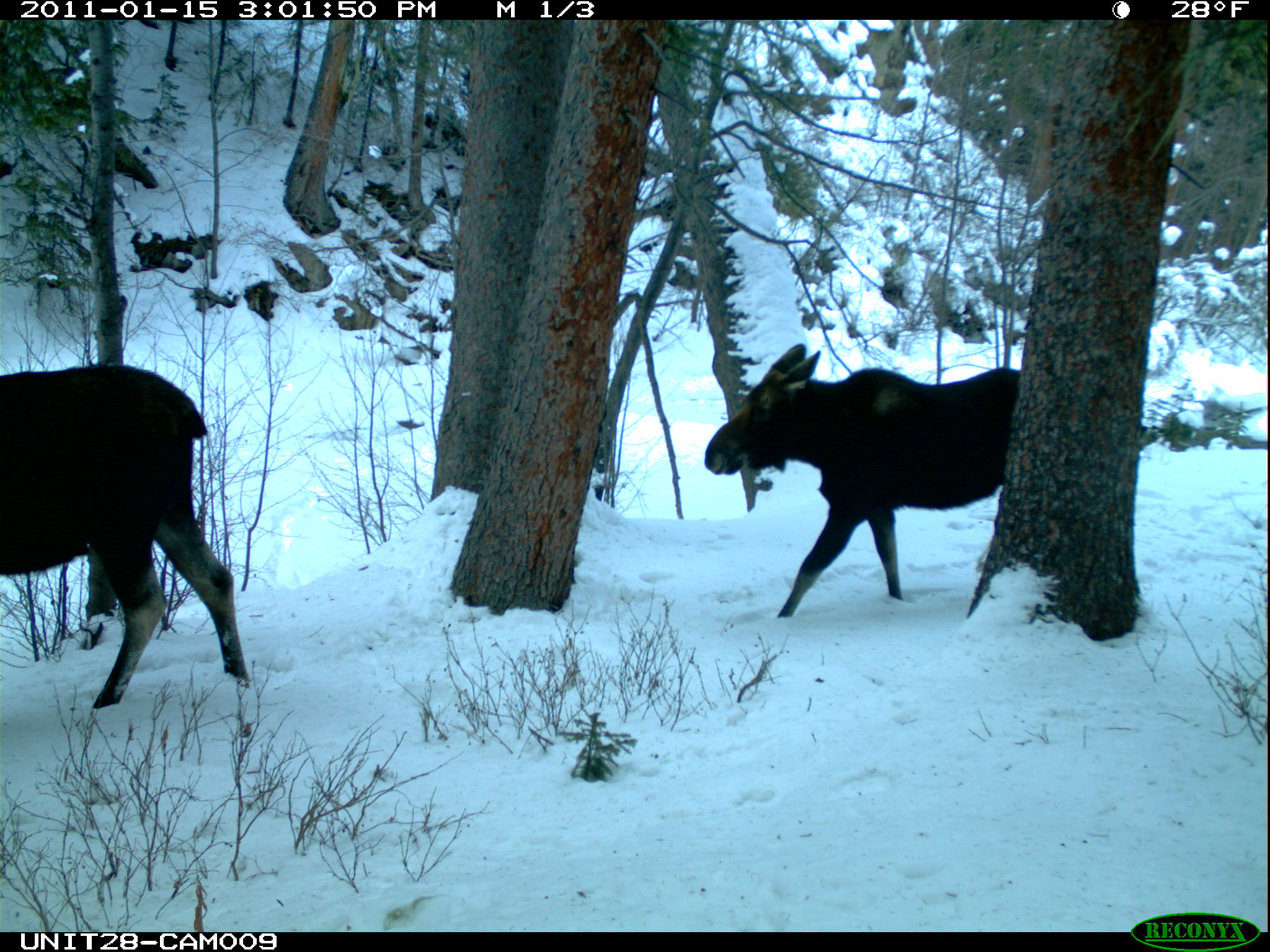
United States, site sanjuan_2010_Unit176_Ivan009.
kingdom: Animalia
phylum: Chordata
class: Mammalia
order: Artiodactyla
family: Cervidae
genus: Alces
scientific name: Alces alces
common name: moose